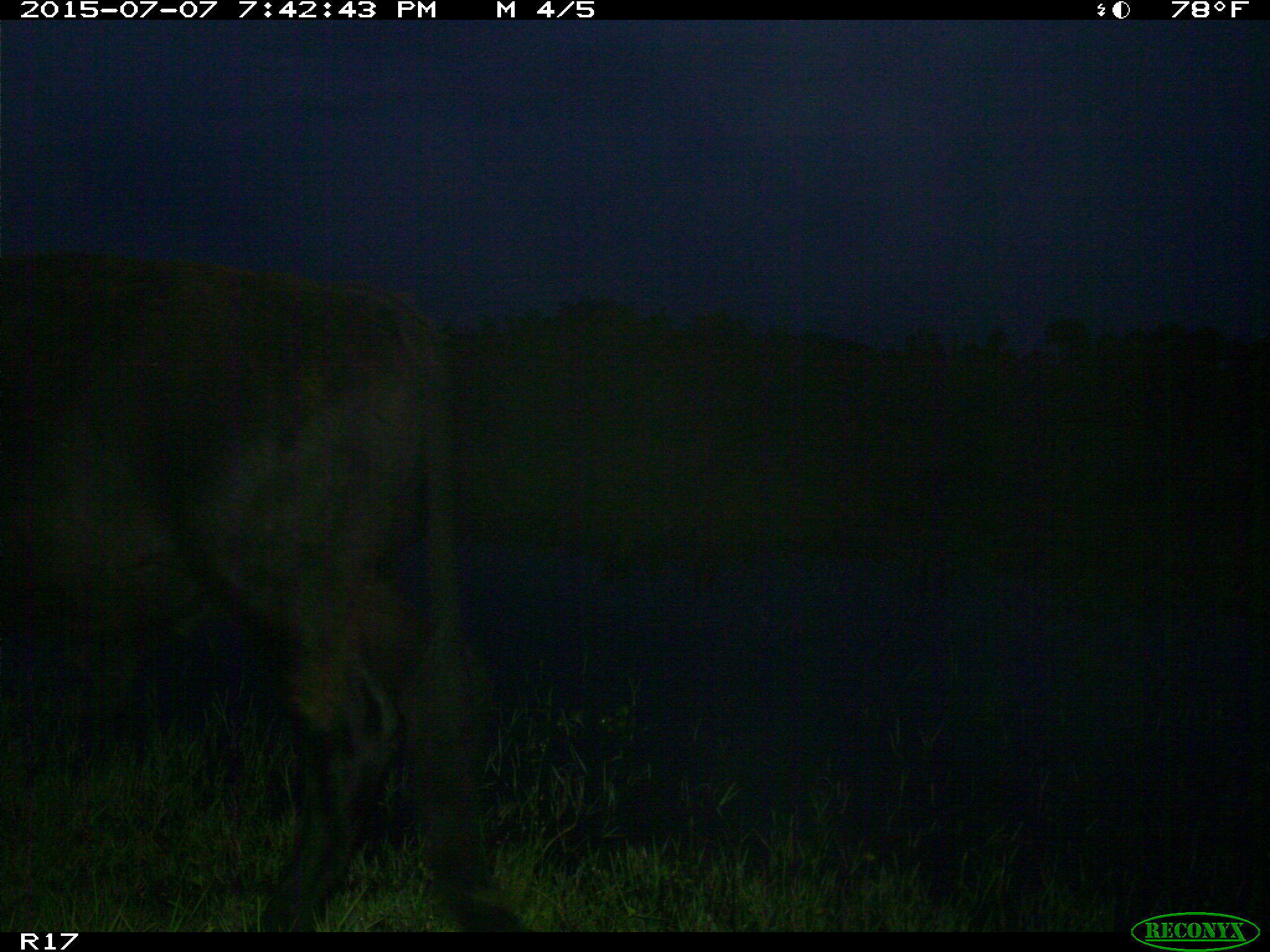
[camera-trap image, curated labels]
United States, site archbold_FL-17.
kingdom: Animalia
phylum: Chordata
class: Mammalia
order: Artiodactyla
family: Bovidae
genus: Bos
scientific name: Bos taurus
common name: domestic cow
Bos taurus (domestic cow).